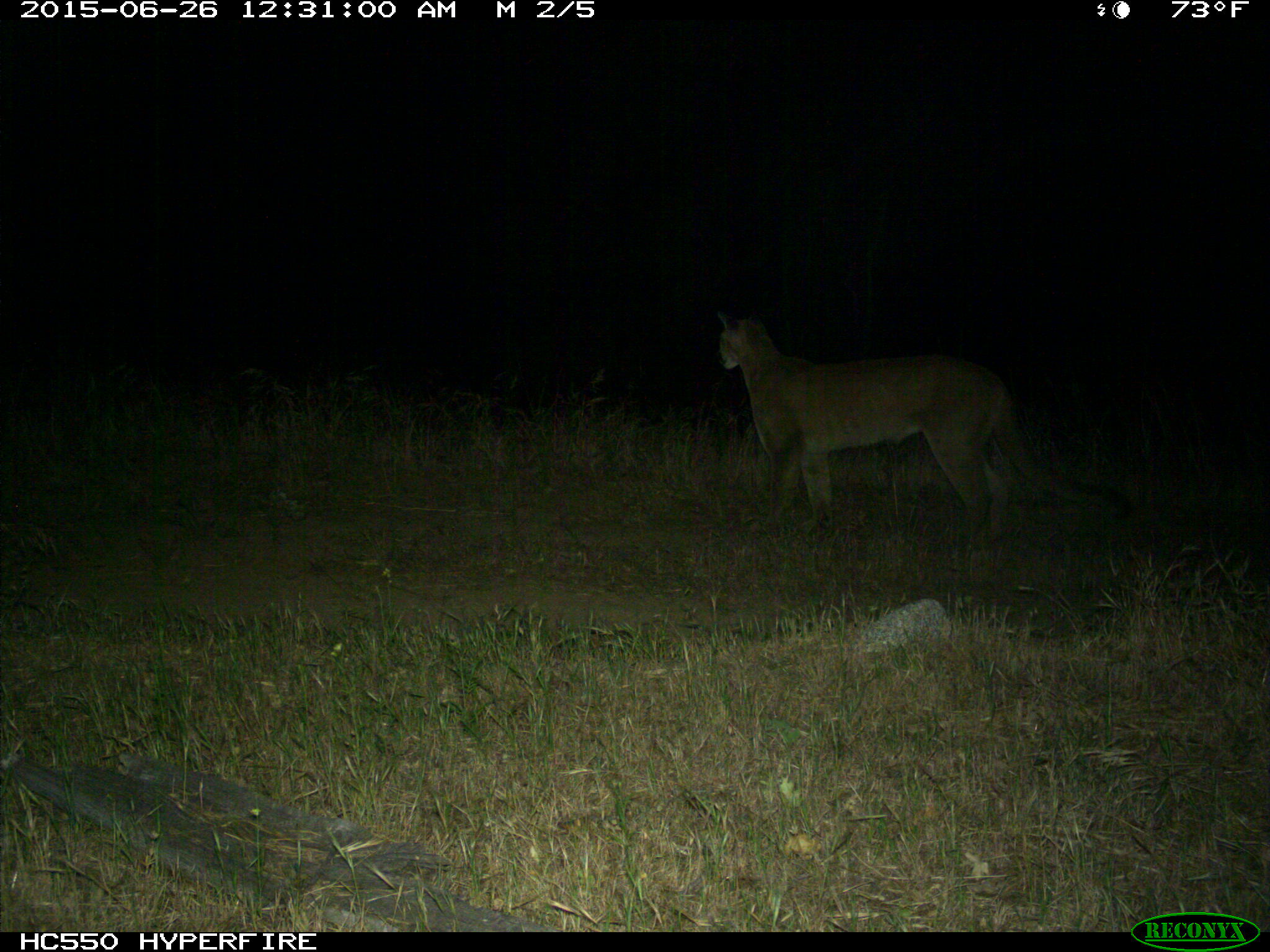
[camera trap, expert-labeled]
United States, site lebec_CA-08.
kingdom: Animalia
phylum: Chordata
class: Mammalia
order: Carnivora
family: Felidae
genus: Puma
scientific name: Puma concolor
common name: mountain lion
Puma concolor (mountain lion).